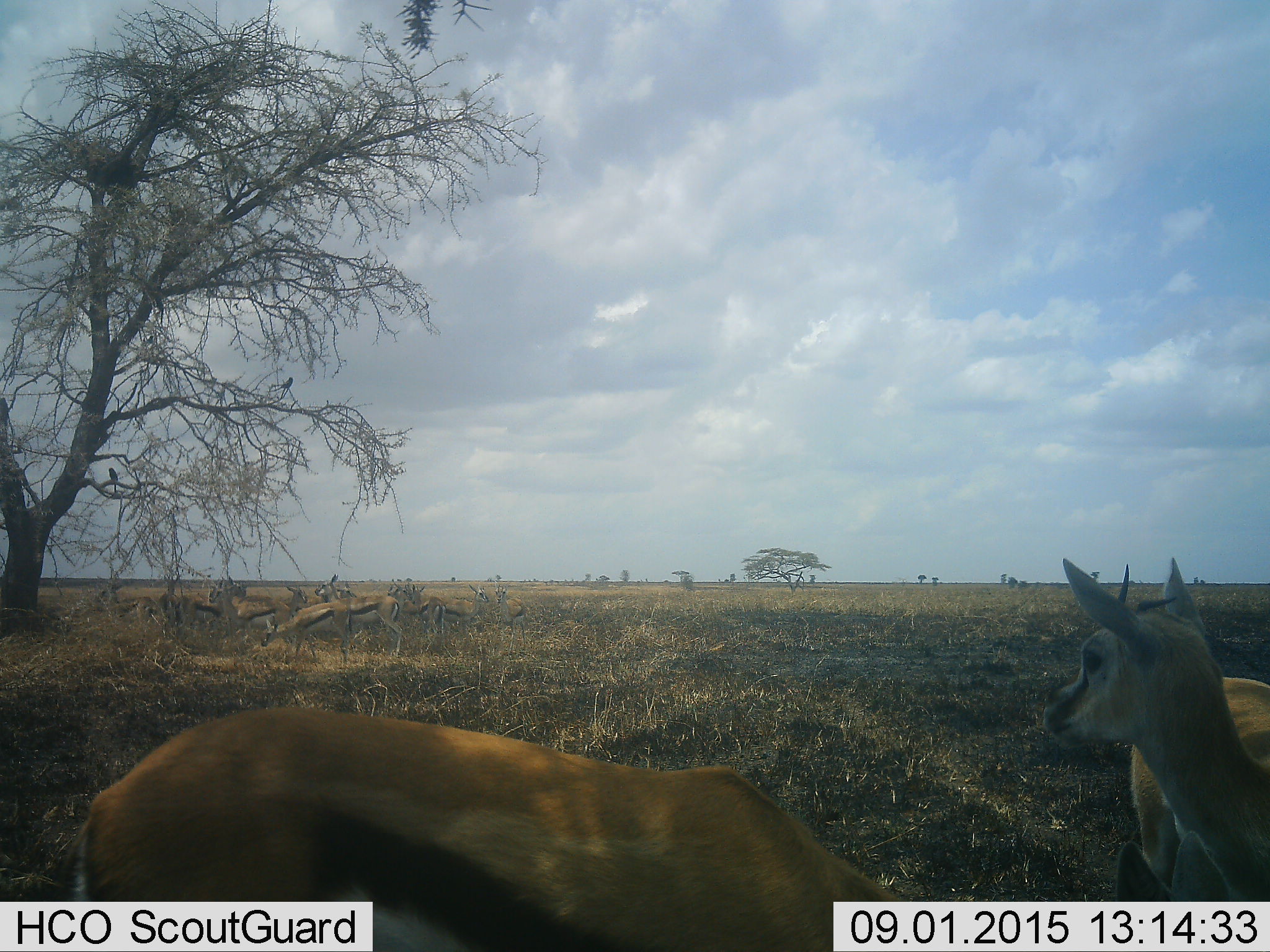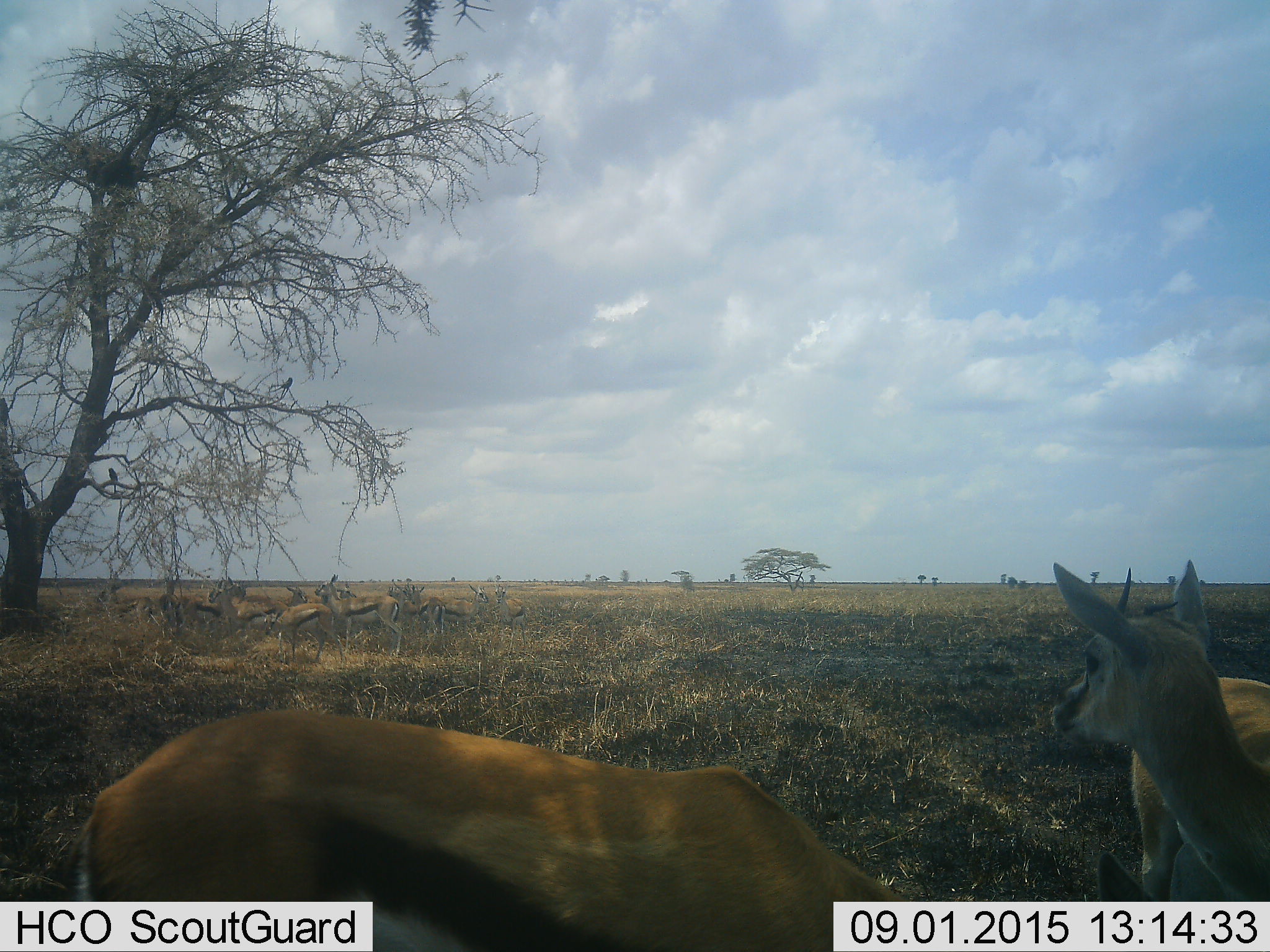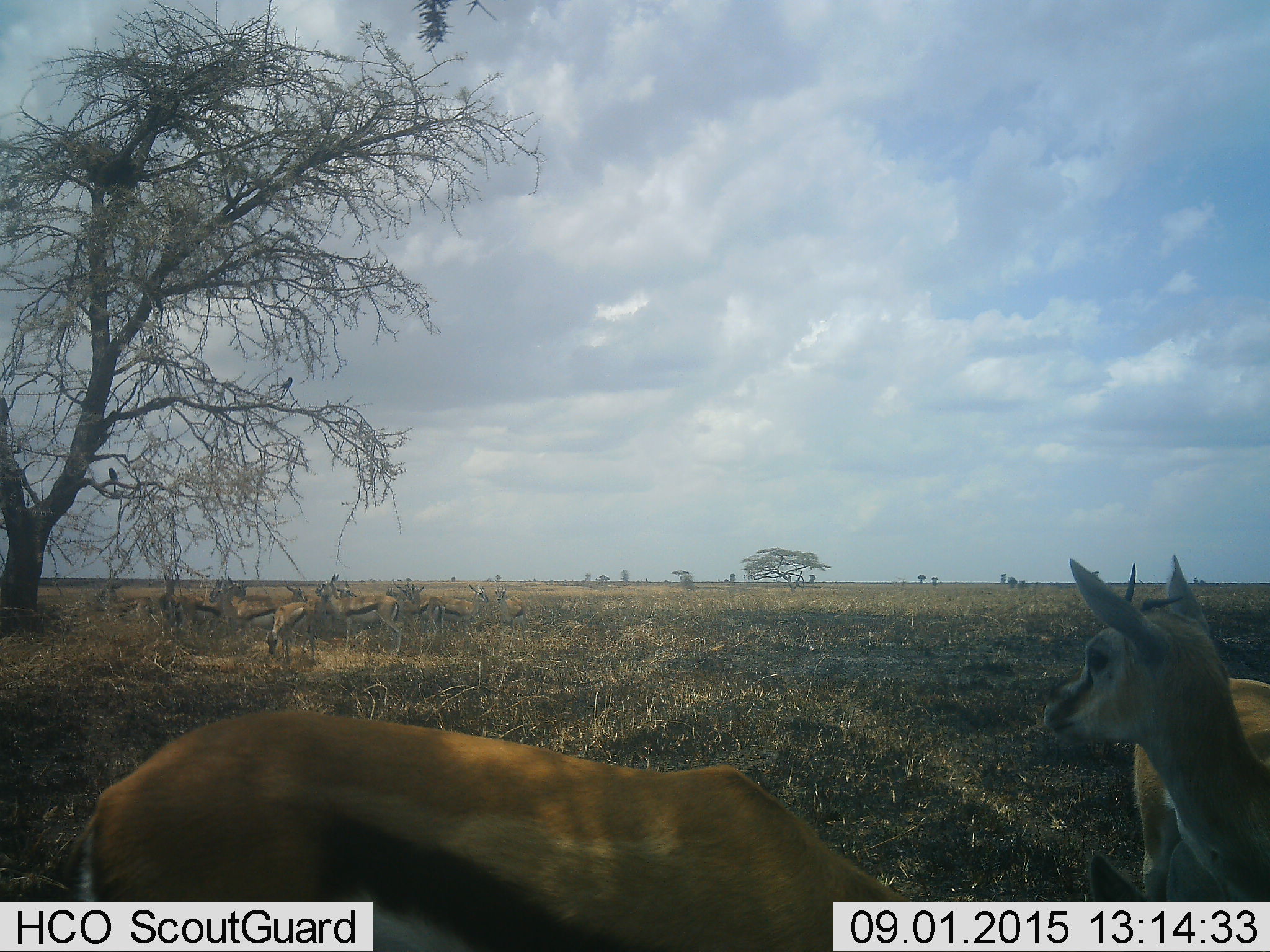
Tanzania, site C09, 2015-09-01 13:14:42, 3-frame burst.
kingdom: Animalia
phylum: Chordata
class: Mammalia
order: Artiodactyla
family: Bovidae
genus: Eudorcas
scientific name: Eudorcas thomsonii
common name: thomson's gazelle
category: gazellethomsons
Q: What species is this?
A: Gazellethomsons (thomson's gazelle) (Eudorcas thomsonii).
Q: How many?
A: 11-50.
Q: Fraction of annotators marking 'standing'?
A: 100%.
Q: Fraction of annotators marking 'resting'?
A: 19%.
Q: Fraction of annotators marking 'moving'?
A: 25%.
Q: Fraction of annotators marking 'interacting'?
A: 12%.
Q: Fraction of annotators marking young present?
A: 38%.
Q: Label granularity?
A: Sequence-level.